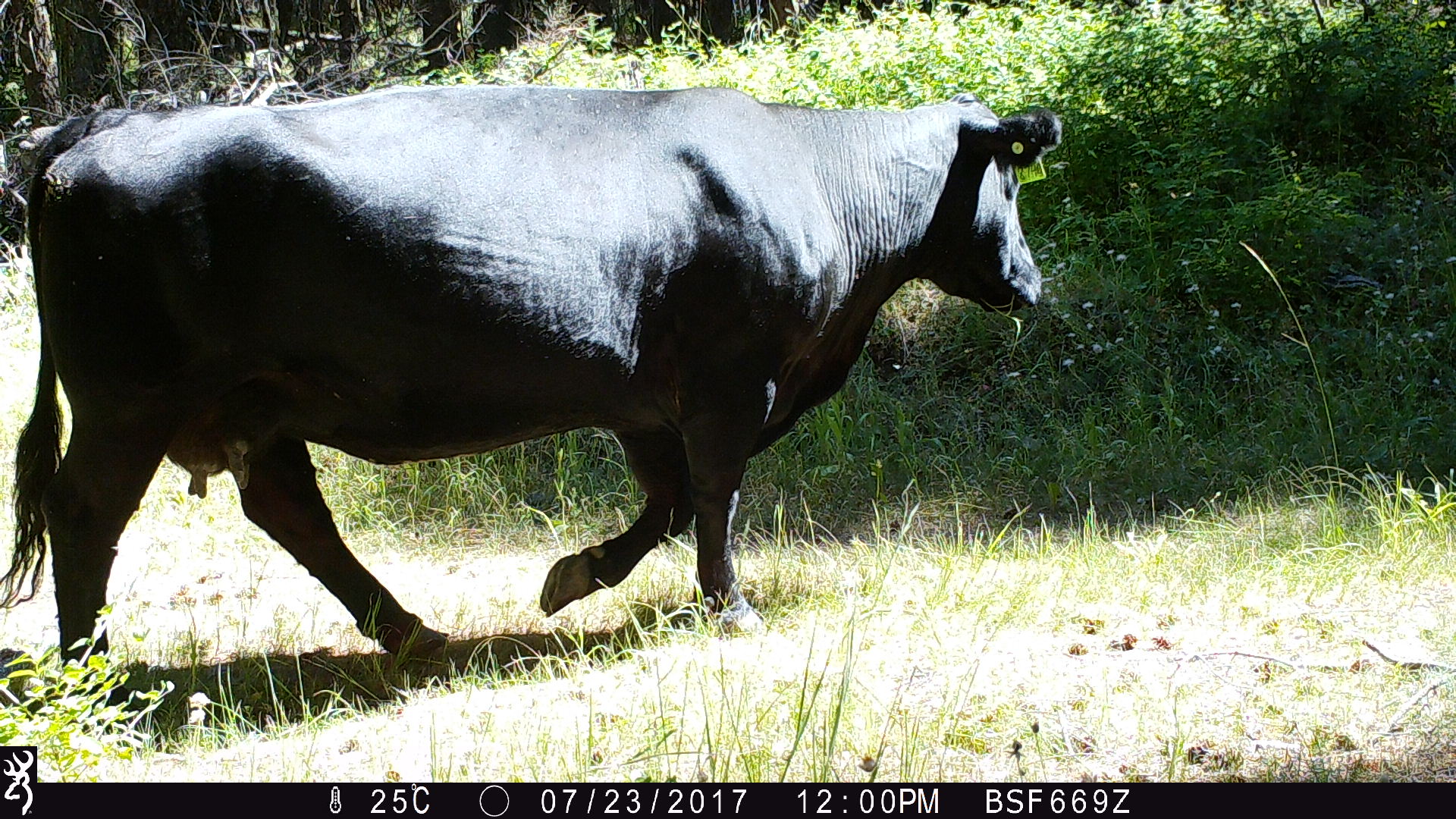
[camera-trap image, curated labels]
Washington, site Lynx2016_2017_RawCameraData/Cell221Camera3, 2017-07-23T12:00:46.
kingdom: Animalia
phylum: Chordata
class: Mammalia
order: Artiodactyla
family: Bovidae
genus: Bos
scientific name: Bos taurus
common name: domestic cattle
Domestic cattle (Bos taurus). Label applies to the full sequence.